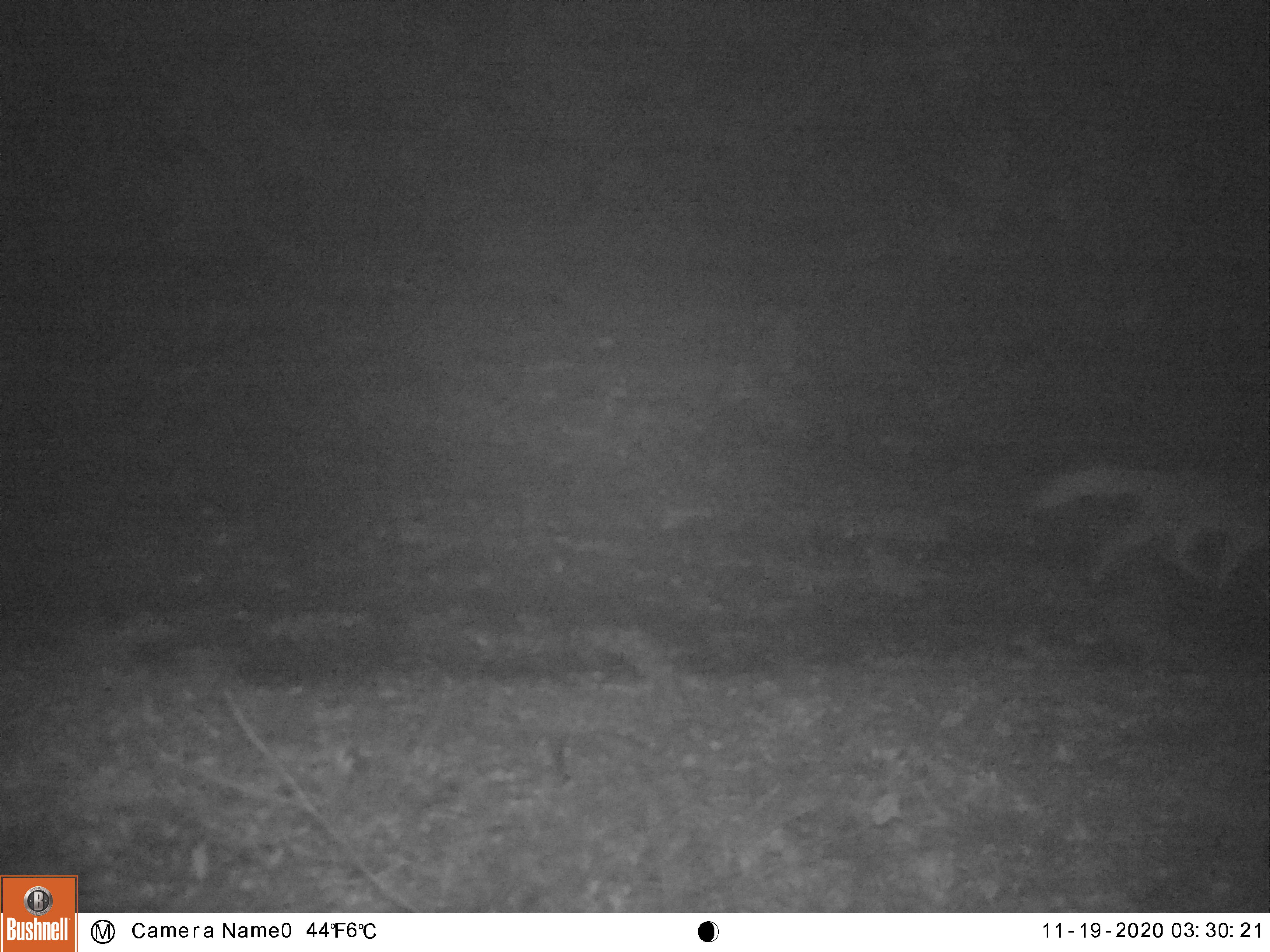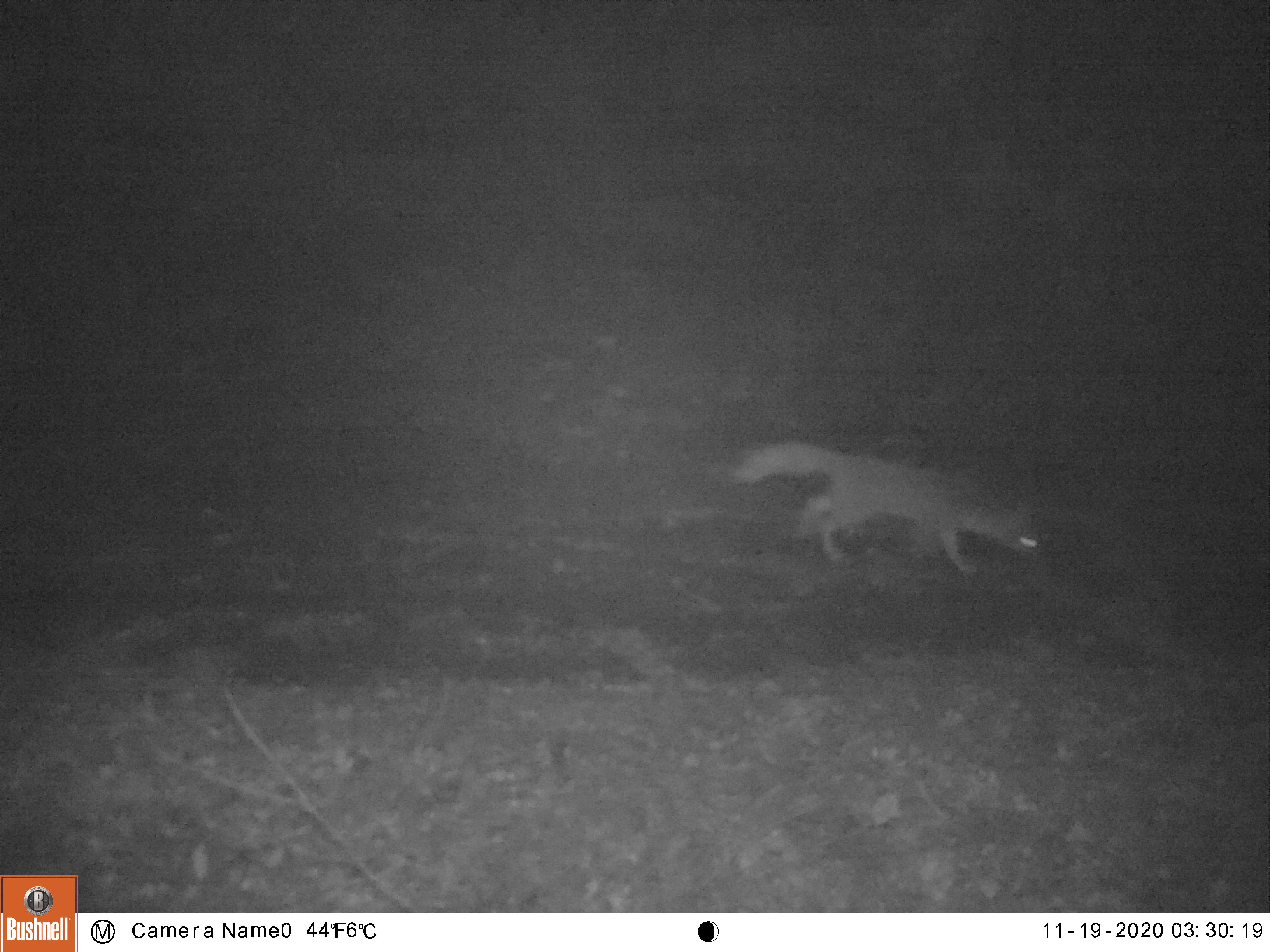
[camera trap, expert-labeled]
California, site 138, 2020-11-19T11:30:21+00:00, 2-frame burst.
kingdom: Animalia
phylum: Chordata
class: Mammalia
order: Carnivora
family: Canidae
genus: Urocyon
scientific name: Urocyon cinereoargenteus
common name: gray fox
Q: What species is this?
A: Gray fox (Urocyon cinereoargenteus).